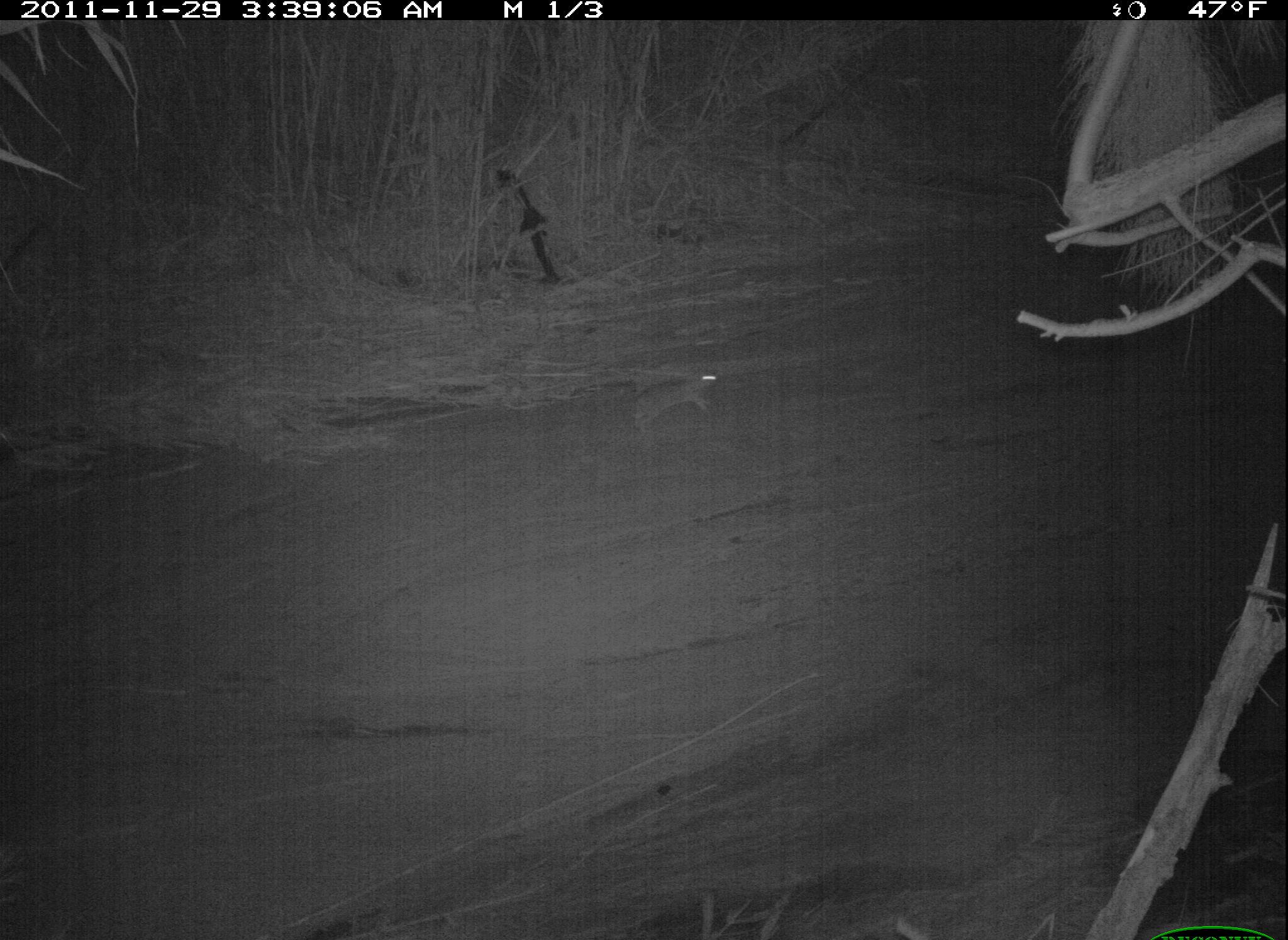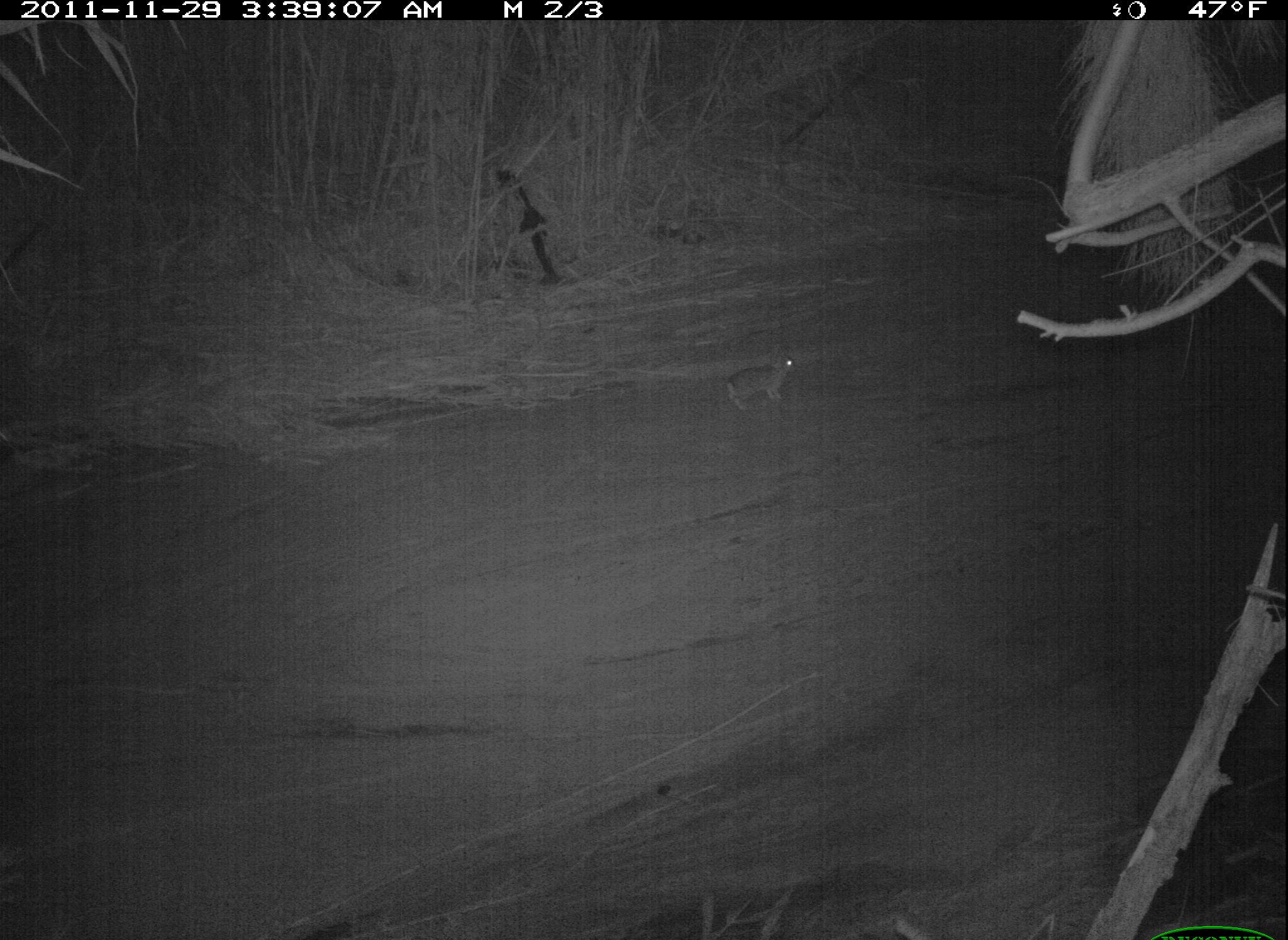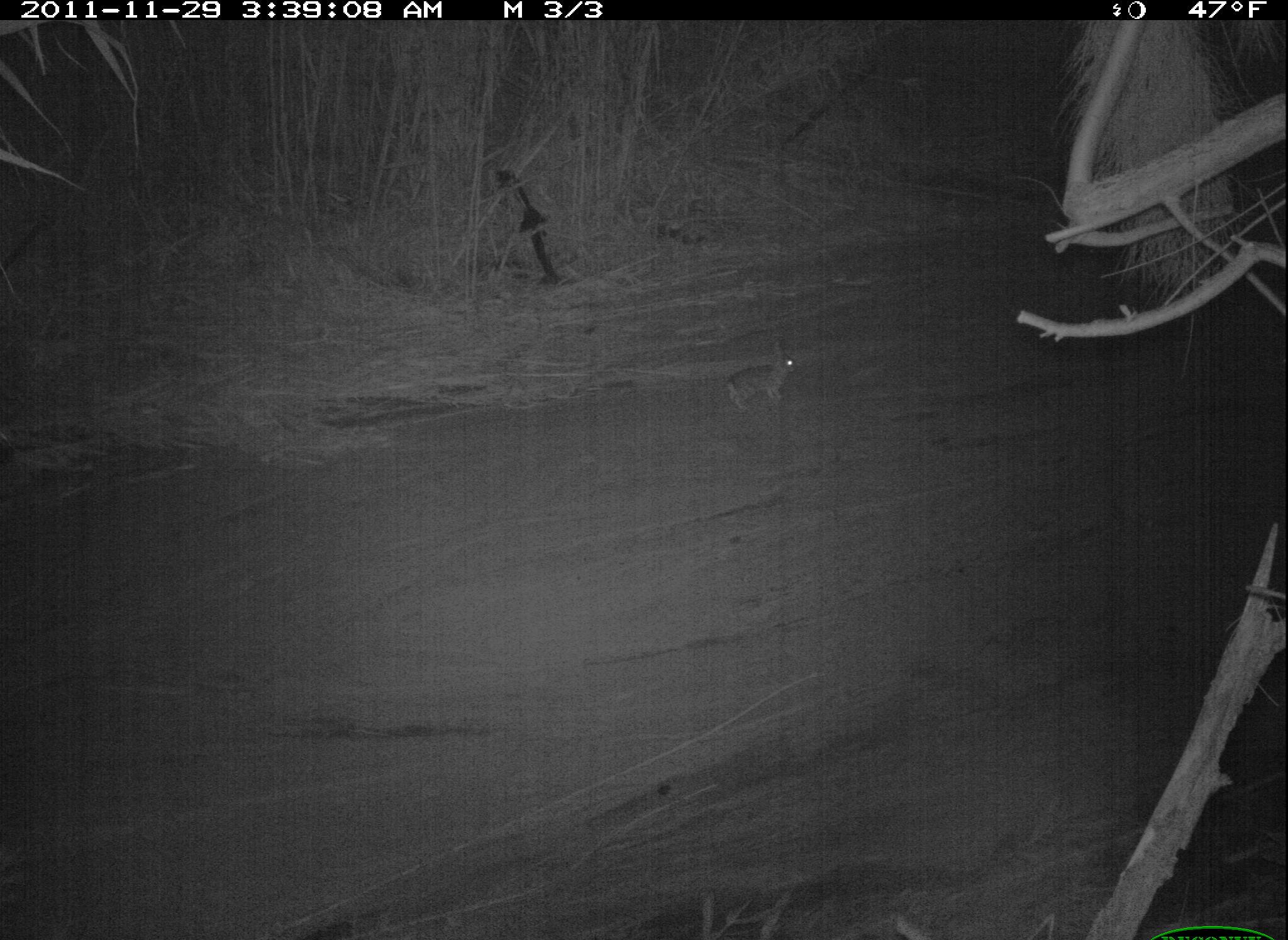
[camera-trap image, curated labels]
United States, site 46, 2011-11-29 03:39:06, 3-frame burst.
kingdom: Animalia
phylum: Chordata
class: Mammalia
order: Lagomorpha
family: Leporidae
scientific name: Leporidae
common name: rabbits and hares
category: rabbit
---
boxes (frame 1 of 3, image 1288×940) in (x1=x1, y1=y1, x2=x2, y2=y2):
rabbit: (x1=626, y1=345, x2=736, y2=441)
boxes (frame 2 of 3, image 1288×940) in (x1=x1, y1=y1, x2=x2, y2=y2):
rabbit: (x1=715, y1=340, x2=807, y2=416)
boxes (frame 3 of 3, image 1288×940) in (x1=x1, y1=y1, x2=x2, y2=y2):
rabbit: (x1=720, y1=340, x2=807, y2=412)